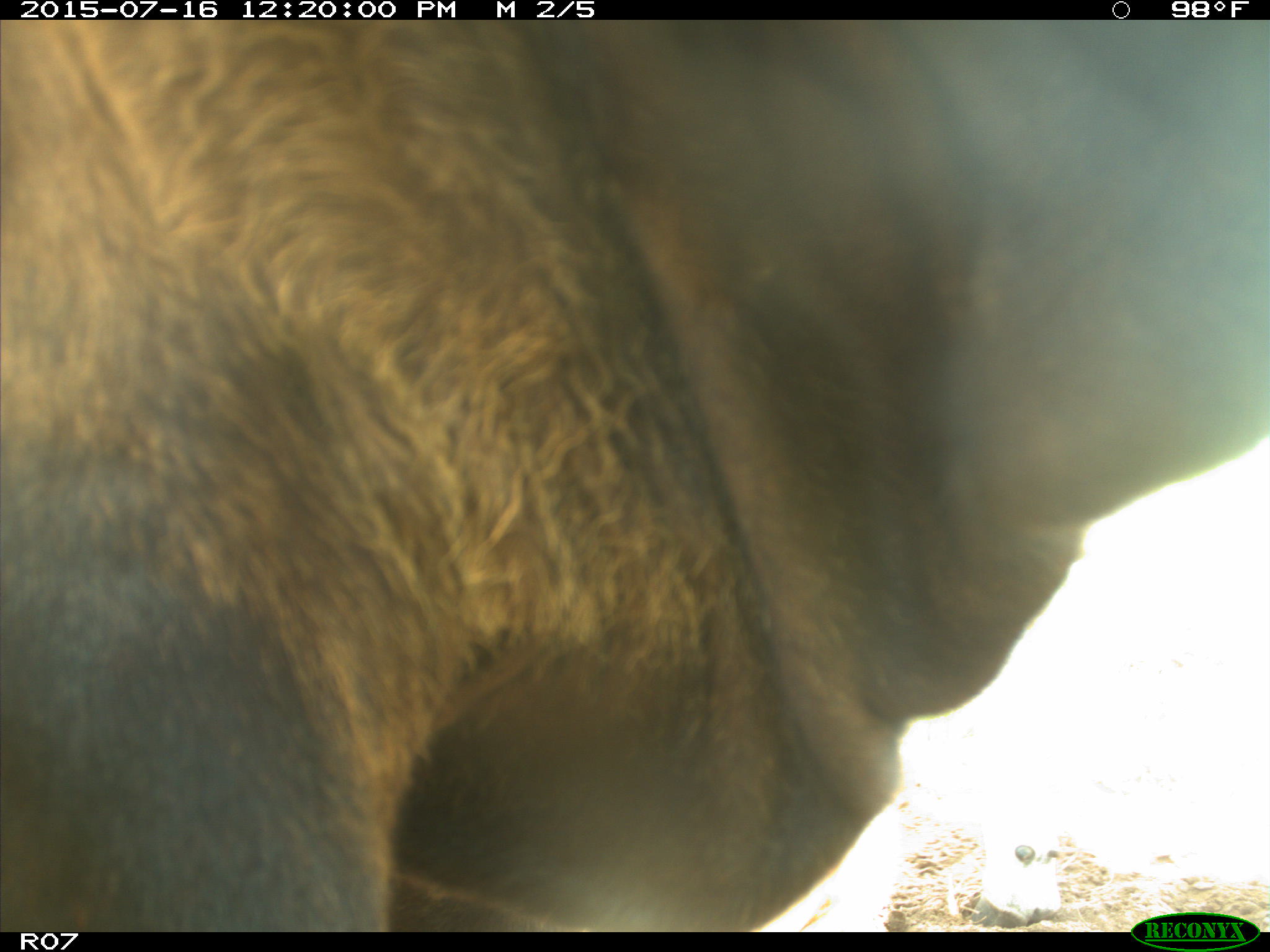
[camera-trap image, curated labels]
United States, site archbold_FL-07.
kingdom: Animalia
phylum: Chordata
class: Mammalia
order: Artiodactyla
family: Bovidae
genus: Bos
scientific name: Bos taurus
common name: domestic cow